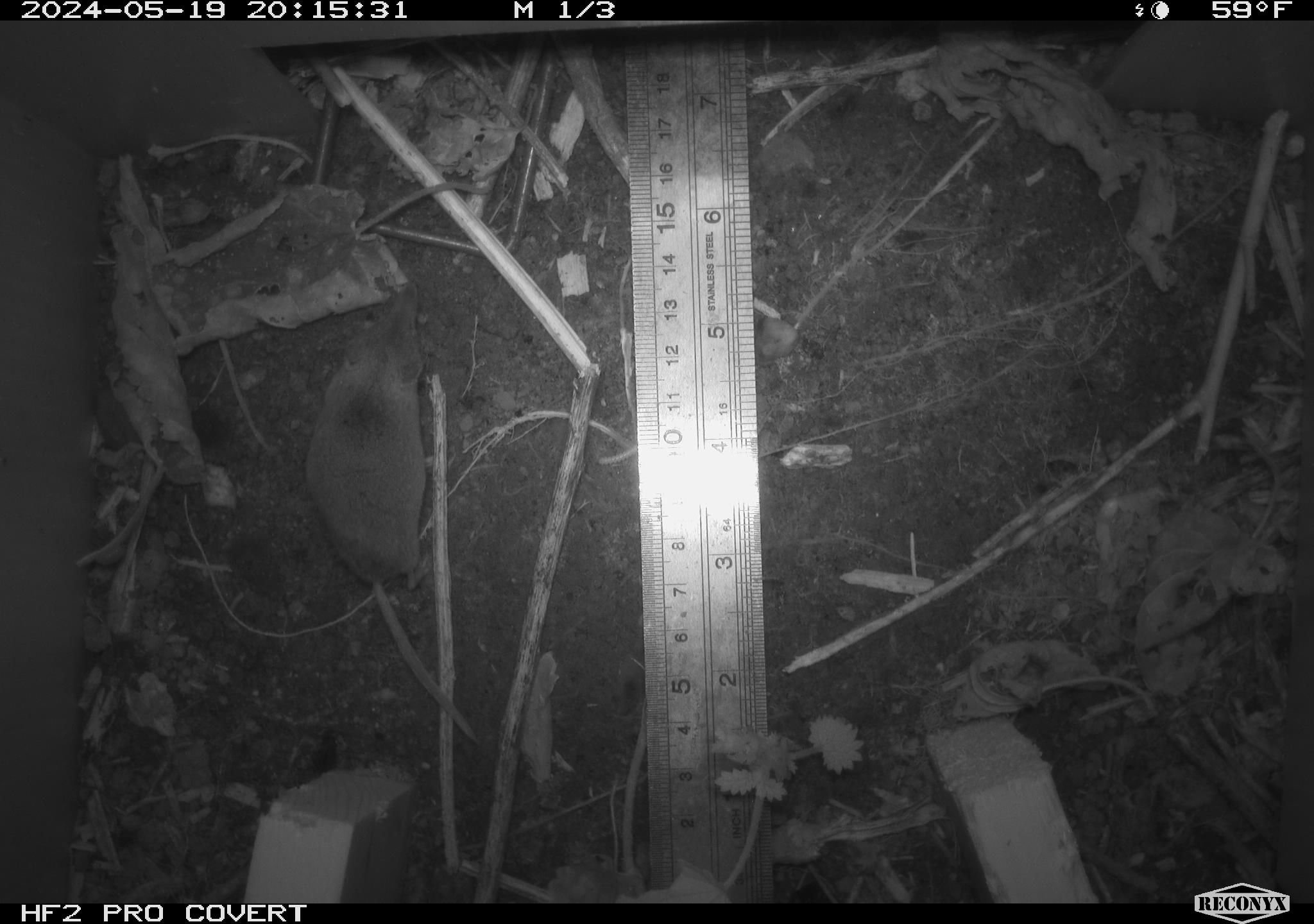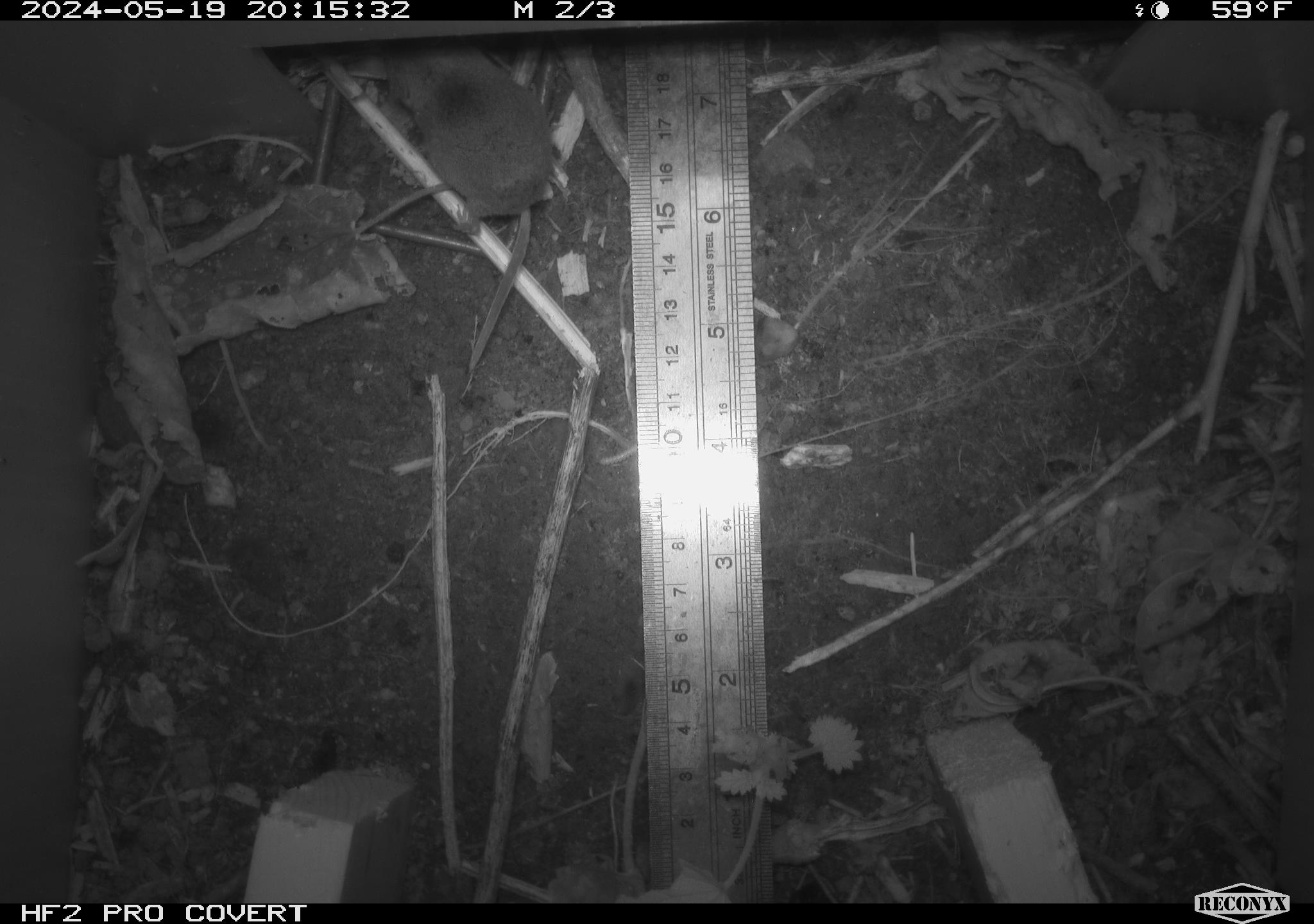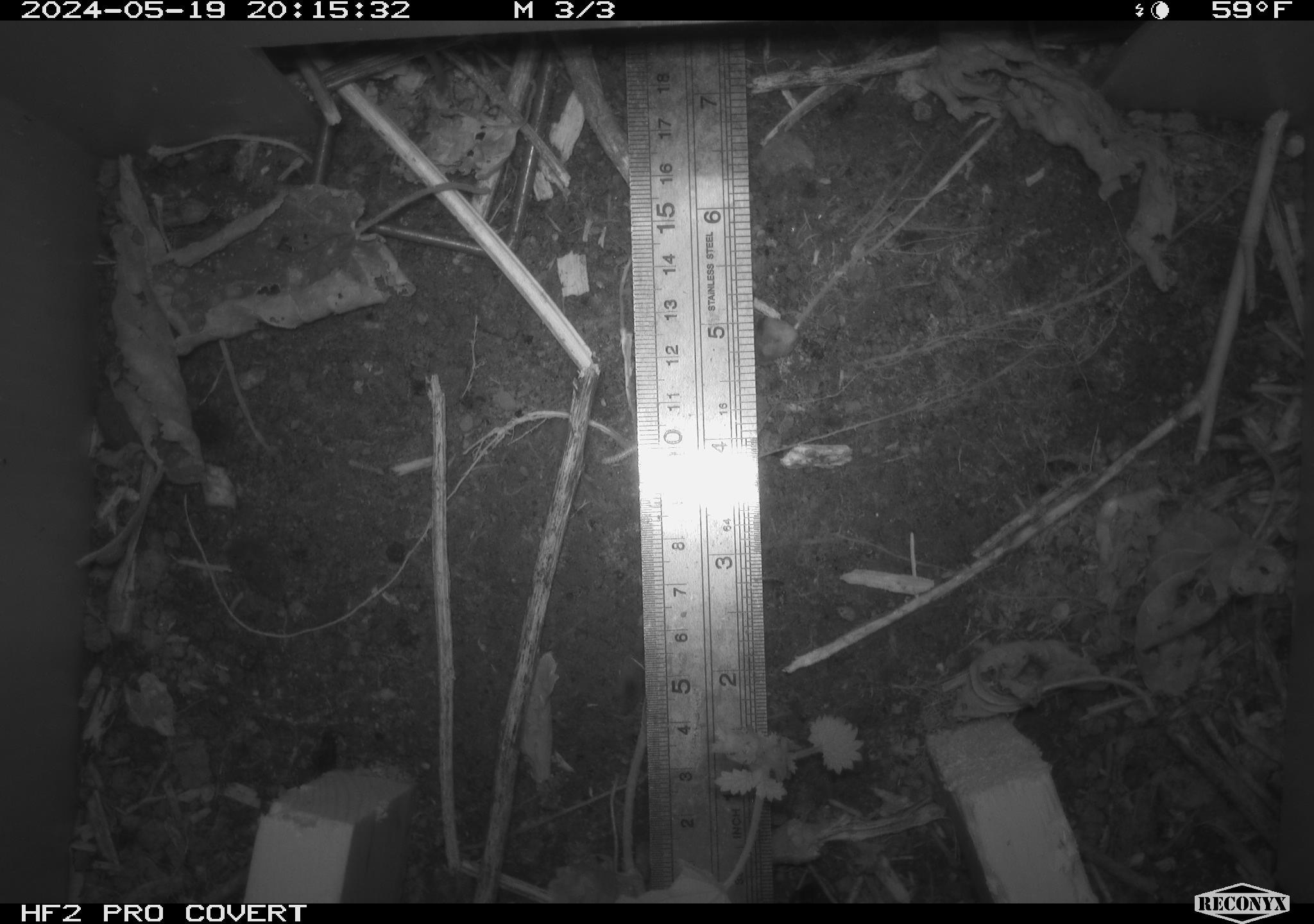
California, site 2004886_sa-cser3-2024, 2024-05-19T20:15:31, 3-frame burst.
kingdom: Animalia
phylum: Chordata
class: Mammalia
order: Eulipotyphla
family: Soricidae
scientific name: Soricidae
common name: shrews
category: soricidae family